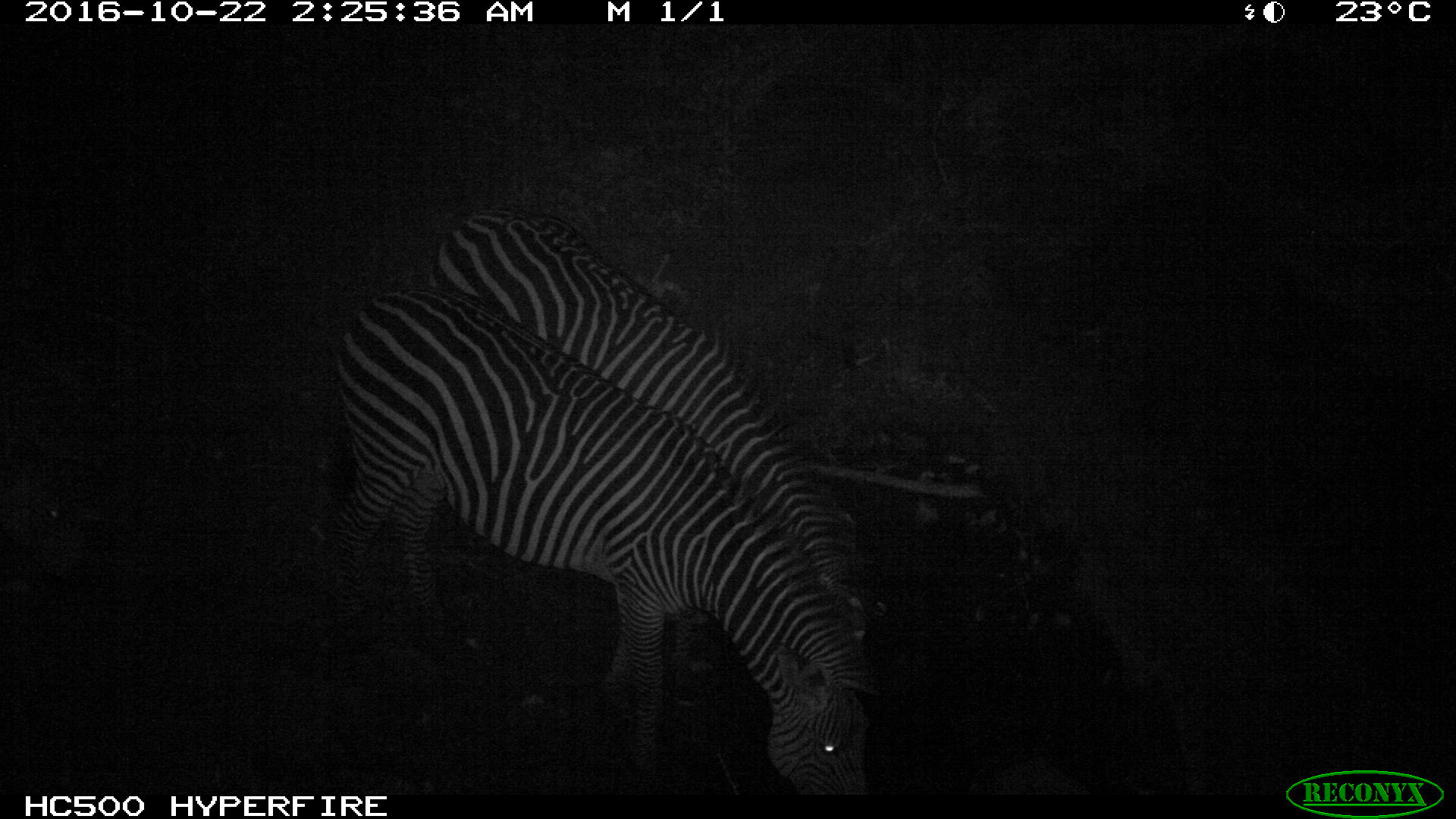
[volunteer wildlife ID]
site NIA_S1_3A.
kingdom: Animalia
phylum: Chordata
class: Mammalia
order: Perissodactyla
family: Equidae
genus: Equus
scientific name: Equus quagga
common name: plains zebra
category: zebraplains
Zebraplains (plains zebra) (Equus quagga), count 2. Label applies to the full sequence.